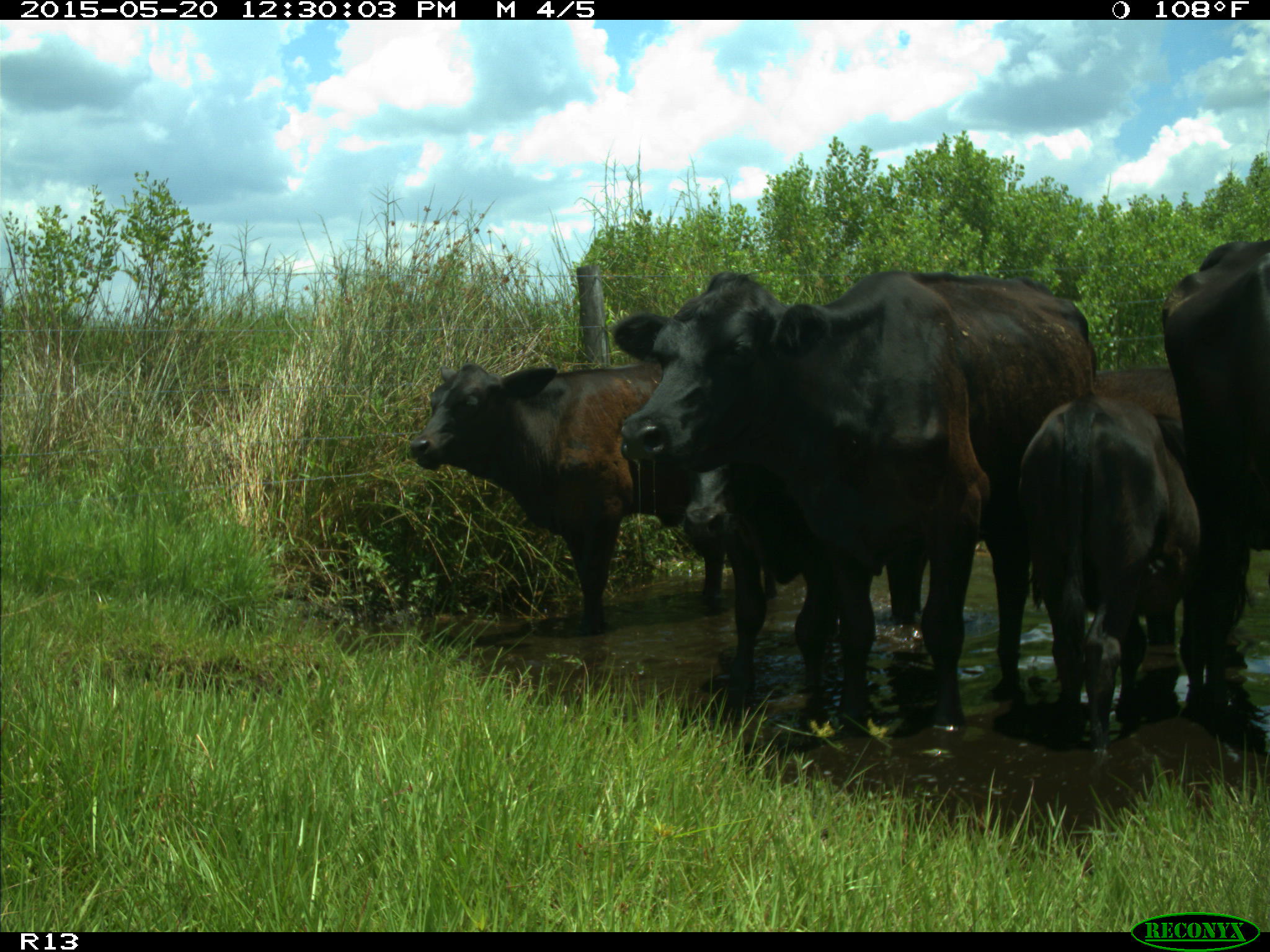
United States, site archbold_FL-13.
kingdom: Animalia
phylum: Chordata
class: Mammalia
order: Artiodactyla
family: Bovidae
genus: Bos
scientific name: Bos taurus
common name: domestic cow